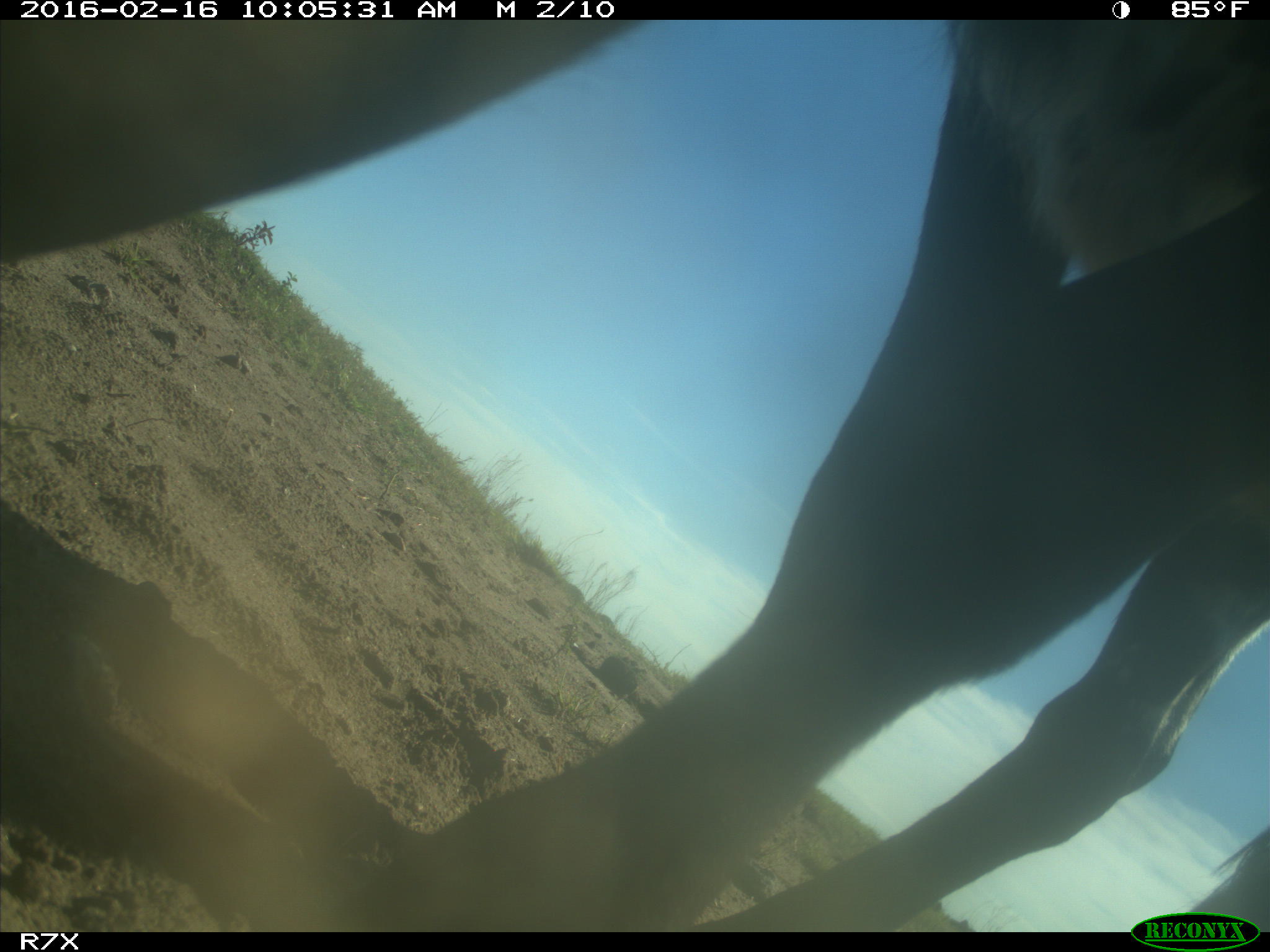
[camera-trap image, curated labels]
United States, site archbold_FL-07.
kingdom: Animalia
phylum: Chordata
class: Mammalia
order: Artiodactyla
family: Bovidae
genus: Bos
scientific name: Bos taurus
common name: domestic cow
Bos taurus (domestic cow).